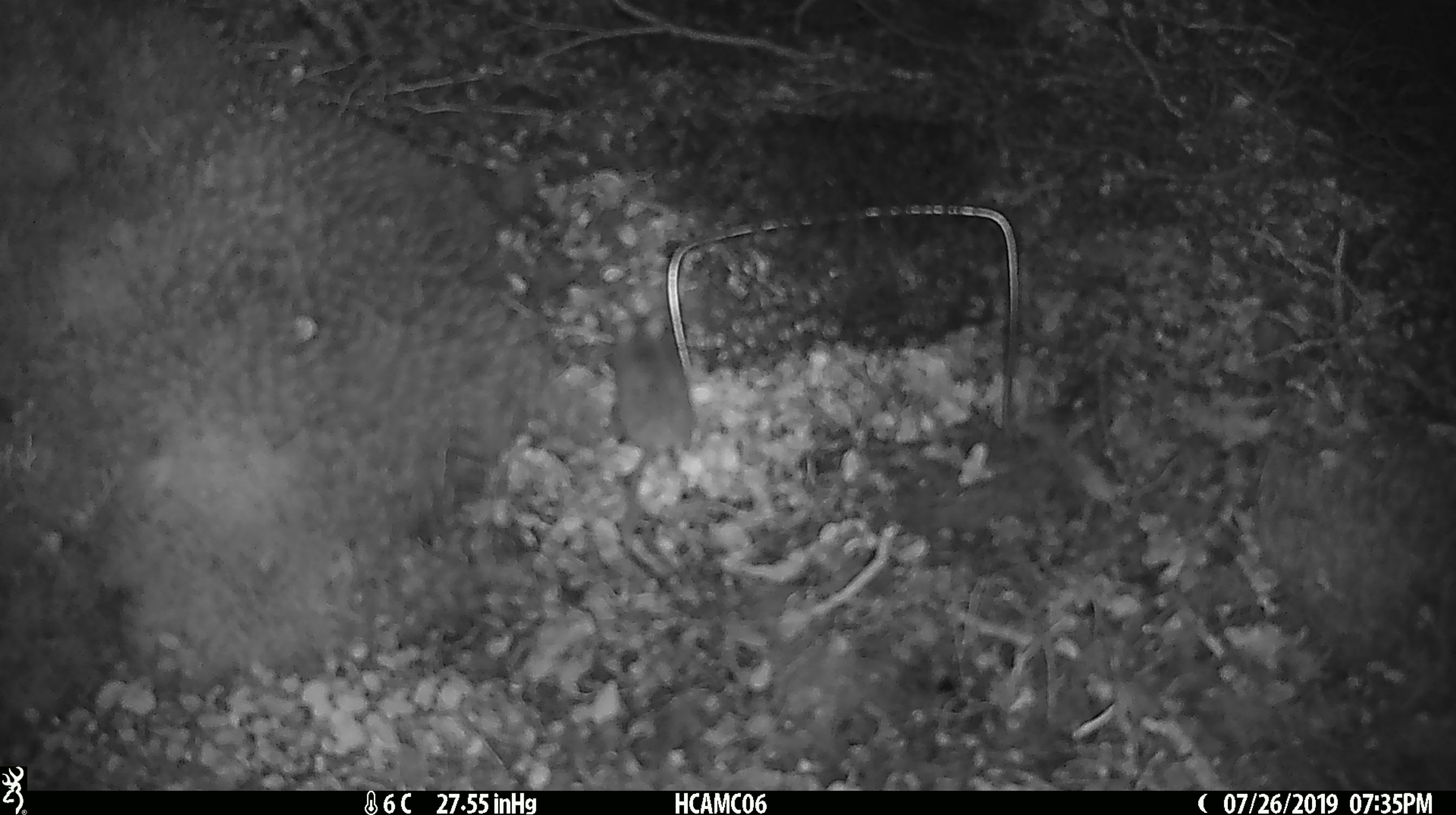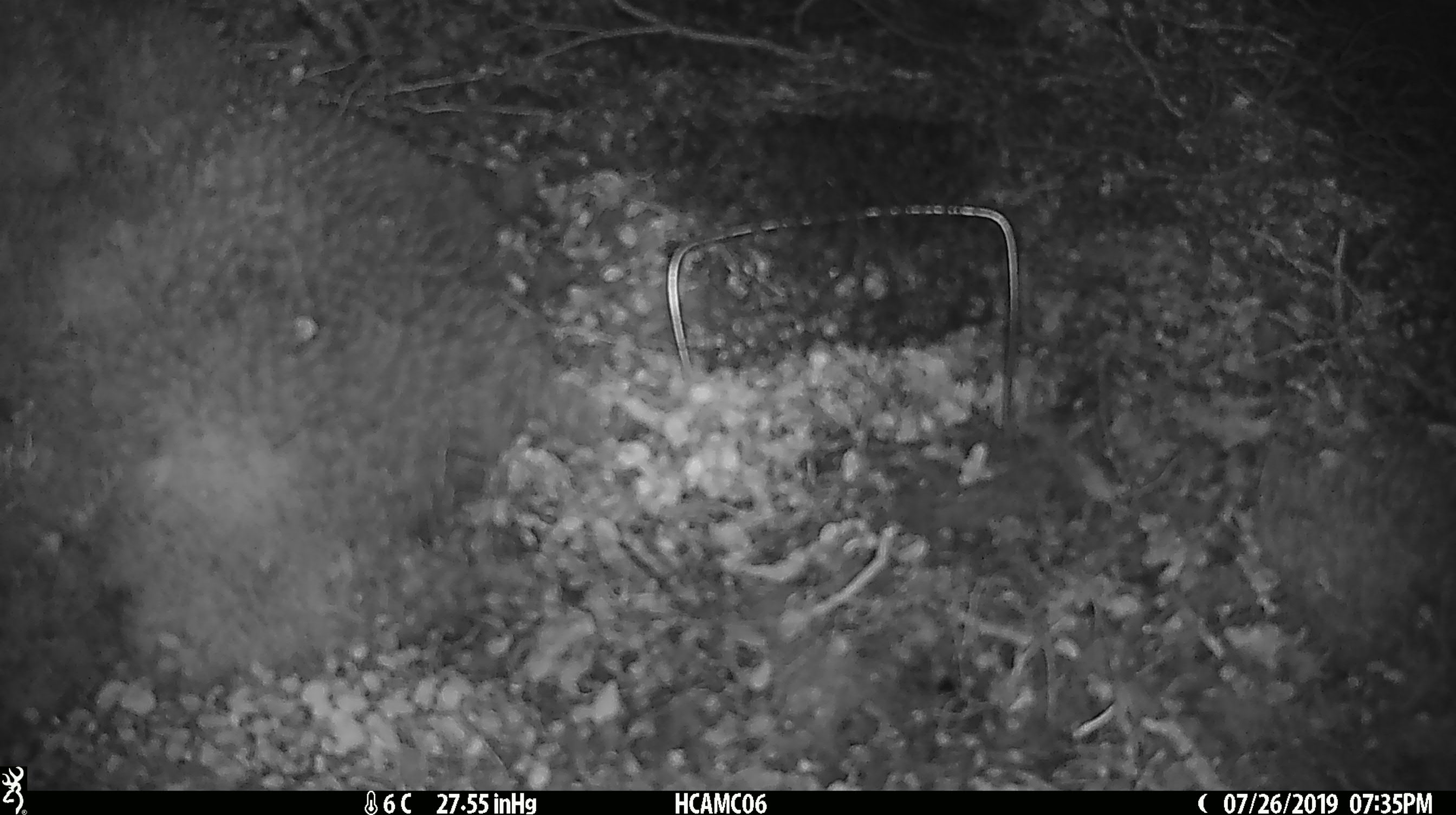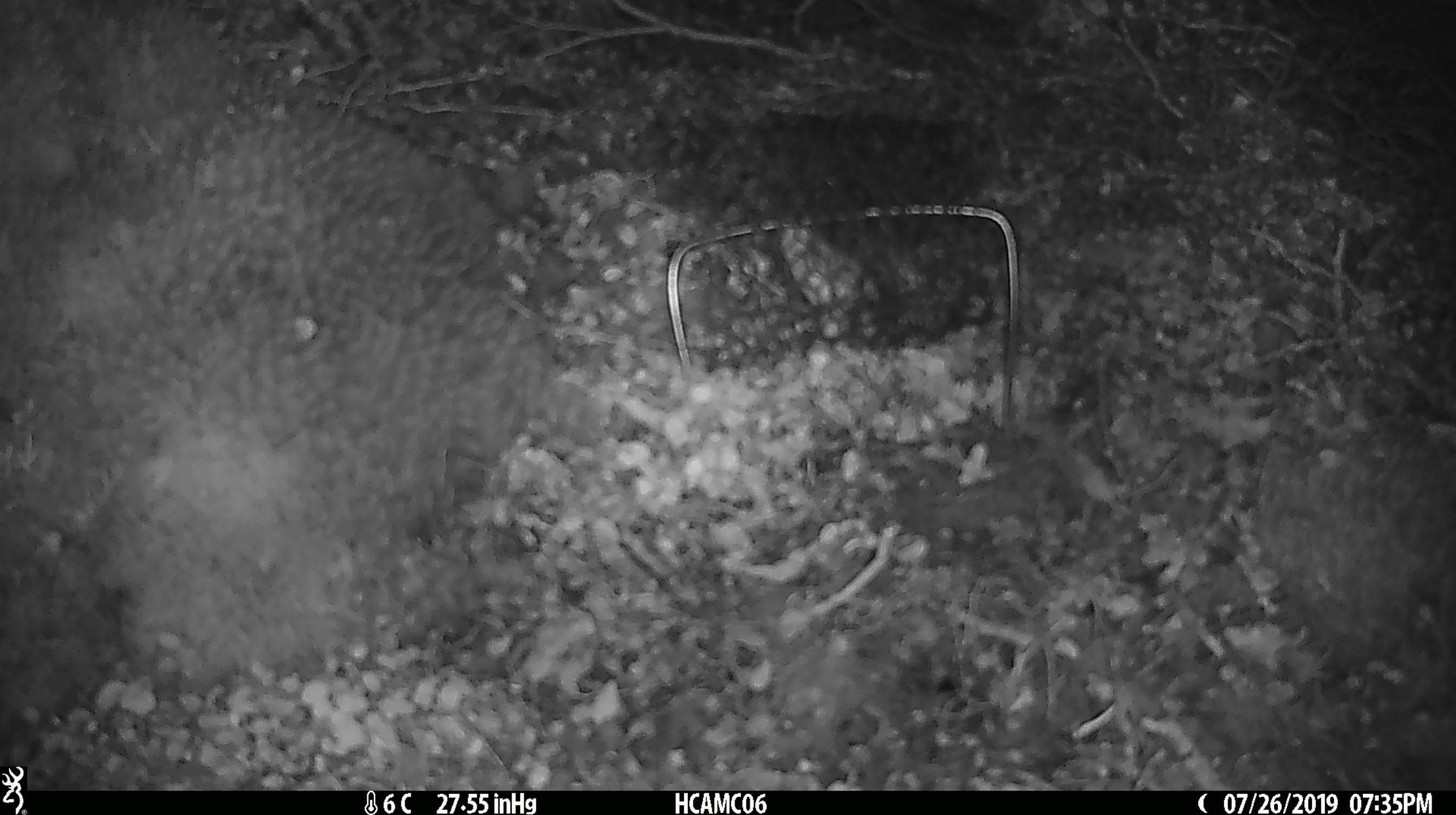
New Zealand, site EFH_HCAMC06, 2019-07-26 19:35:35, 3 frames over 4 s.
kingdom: Animalia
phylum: Chordata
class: Mammalia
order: Rodentia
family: Muridae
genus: Mus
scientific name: Mus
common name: mouse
Mouse (Mus).